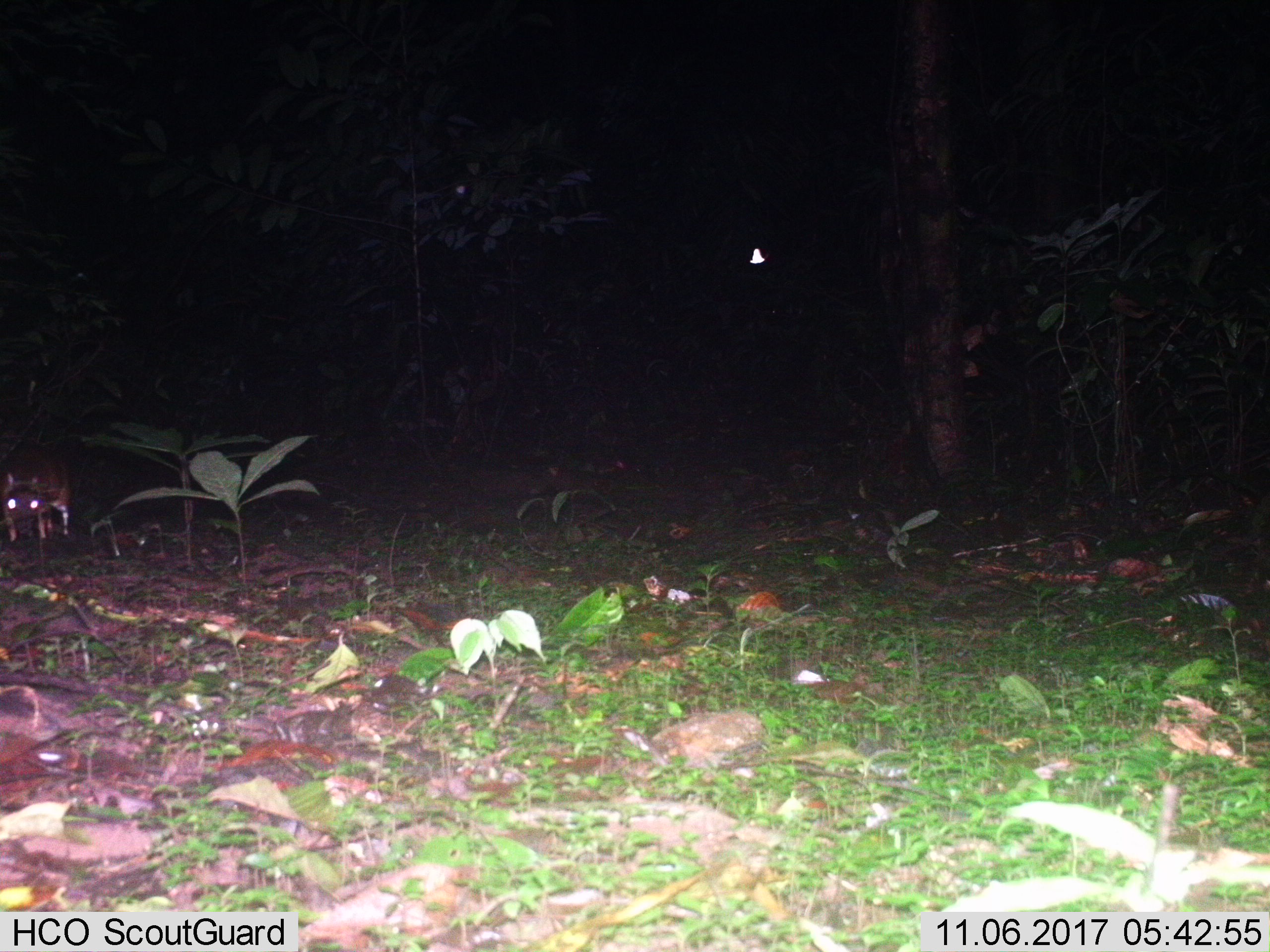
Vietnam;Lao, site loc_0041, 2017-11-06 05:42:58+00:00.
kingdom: Animalia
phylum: Chordata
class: Mammalia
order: Artiodactyla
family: Tragulidae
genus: Moschiola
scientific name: Moschiola meminna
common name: chevrotain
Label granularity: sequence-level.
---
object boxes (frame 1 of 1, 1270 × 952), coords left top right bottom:
chevrotain: 0 438 78 541